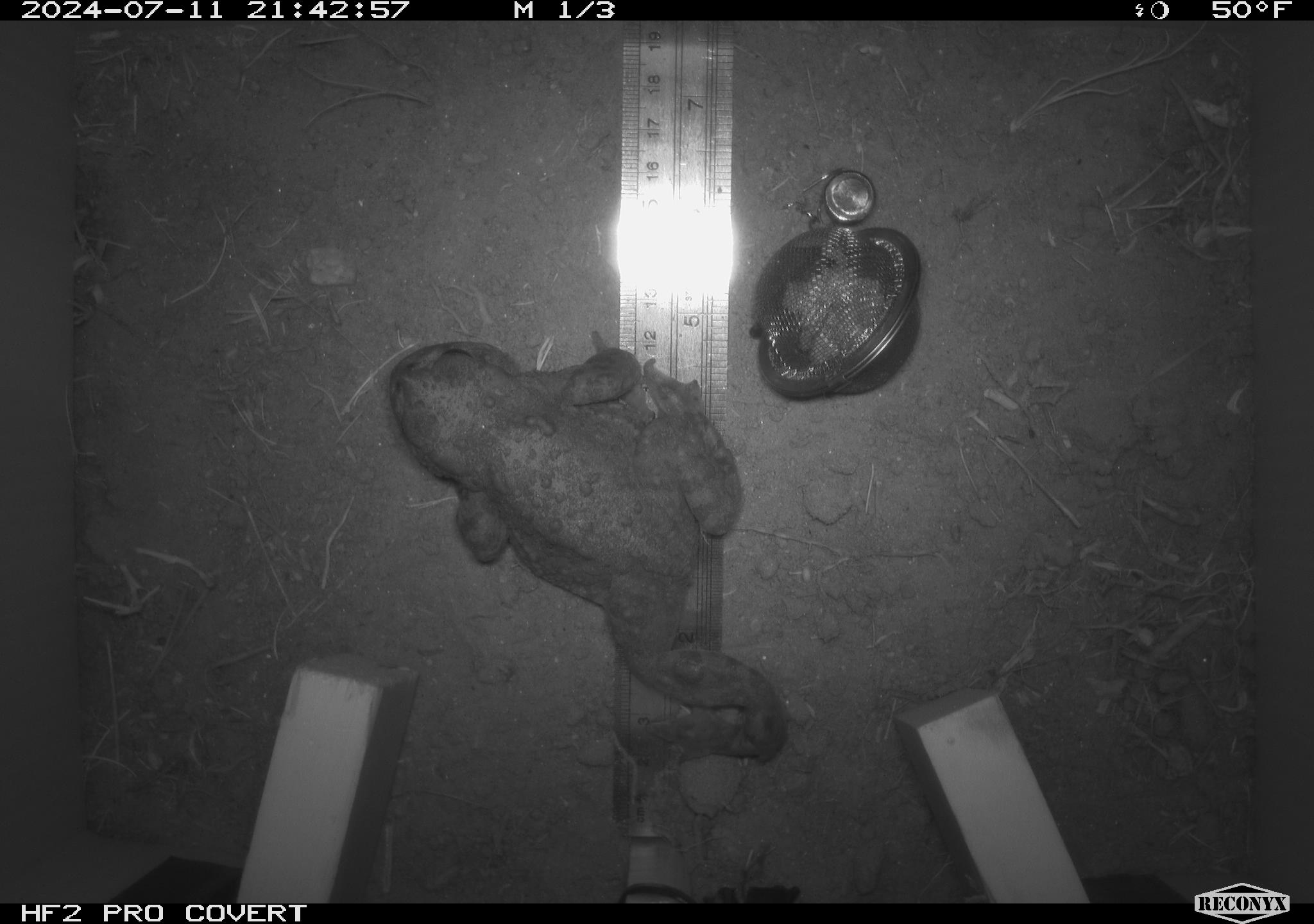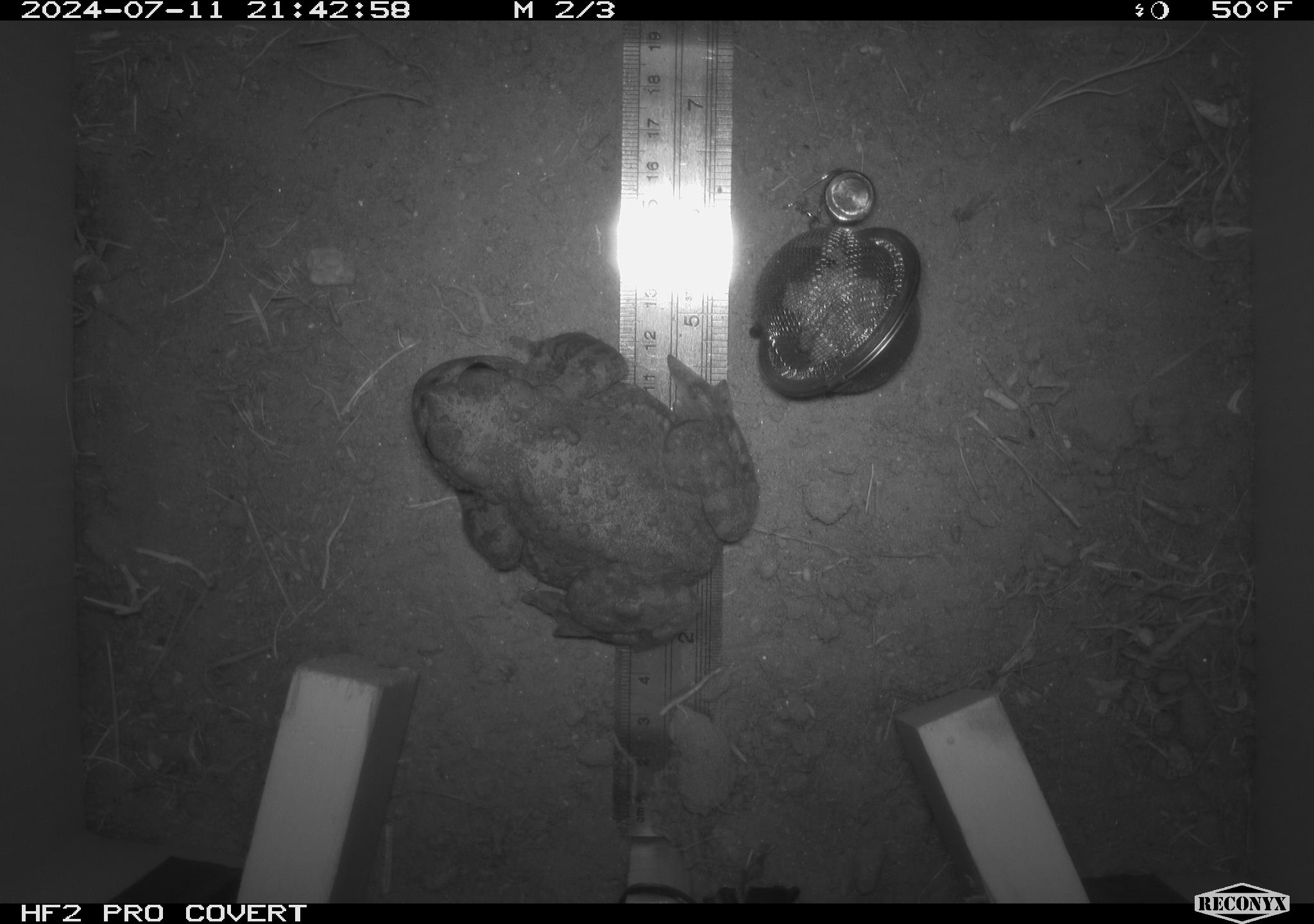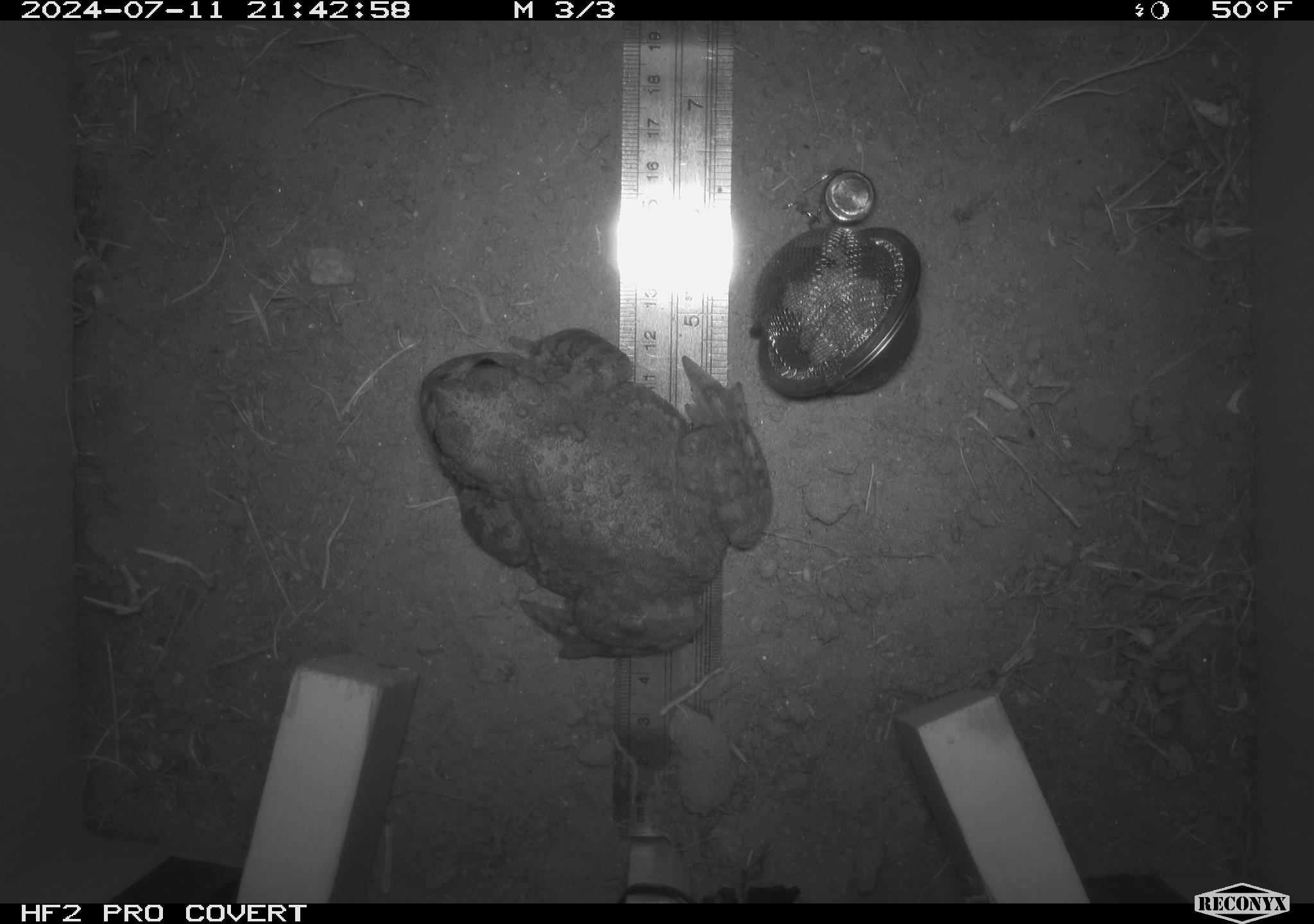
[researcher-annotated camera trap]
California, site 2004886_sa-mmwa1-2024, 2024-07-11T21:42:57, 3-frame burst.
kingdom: Animalia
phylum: Chordata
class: Amphibia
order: Anura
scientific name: Anura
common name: frogs